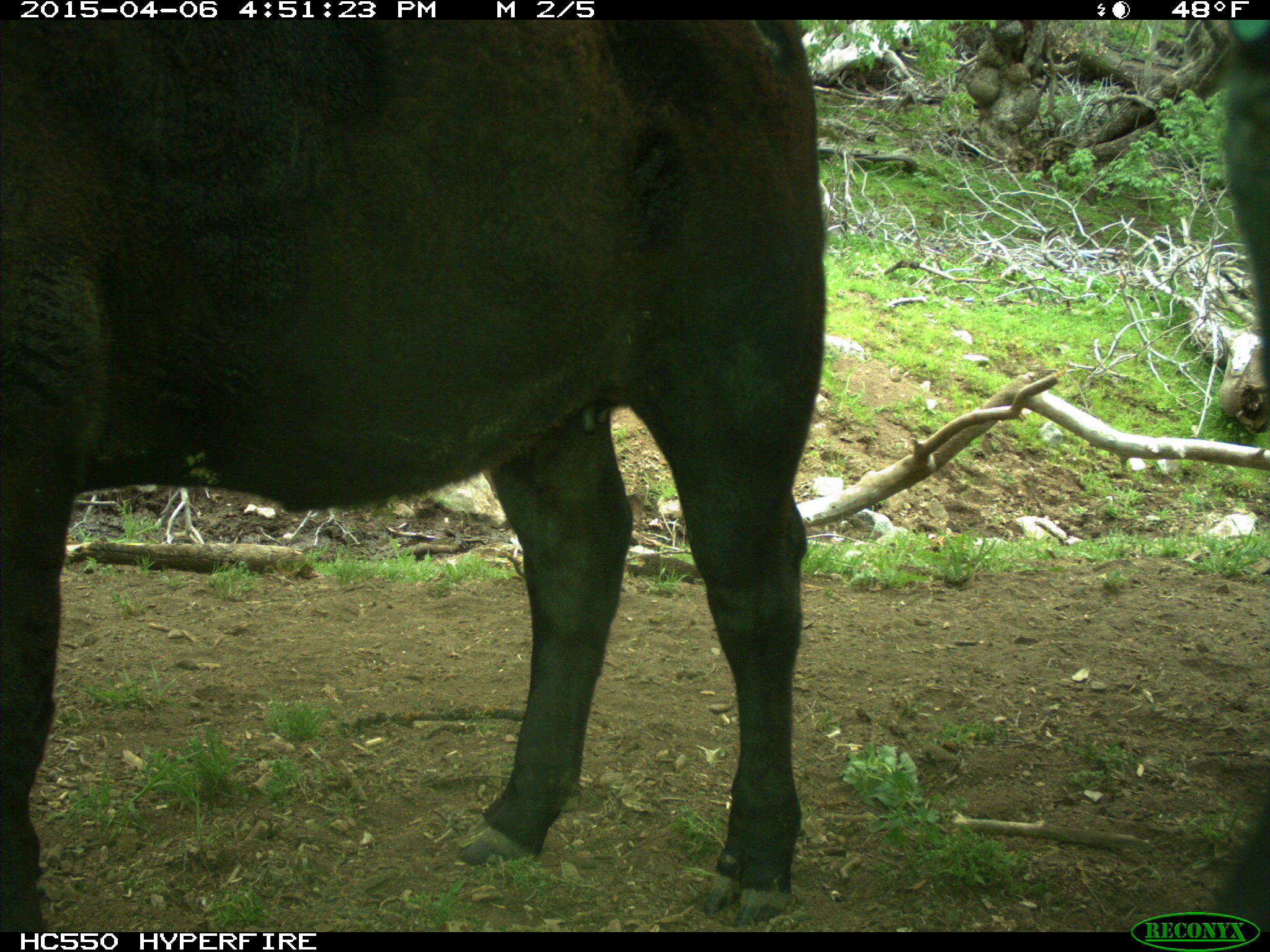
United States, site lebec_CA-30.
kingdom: Animalia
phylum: Chordata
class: Mammalia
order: Artiodactyla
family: Bovidae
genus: Bos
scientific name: Bos taurus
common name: domestic cow